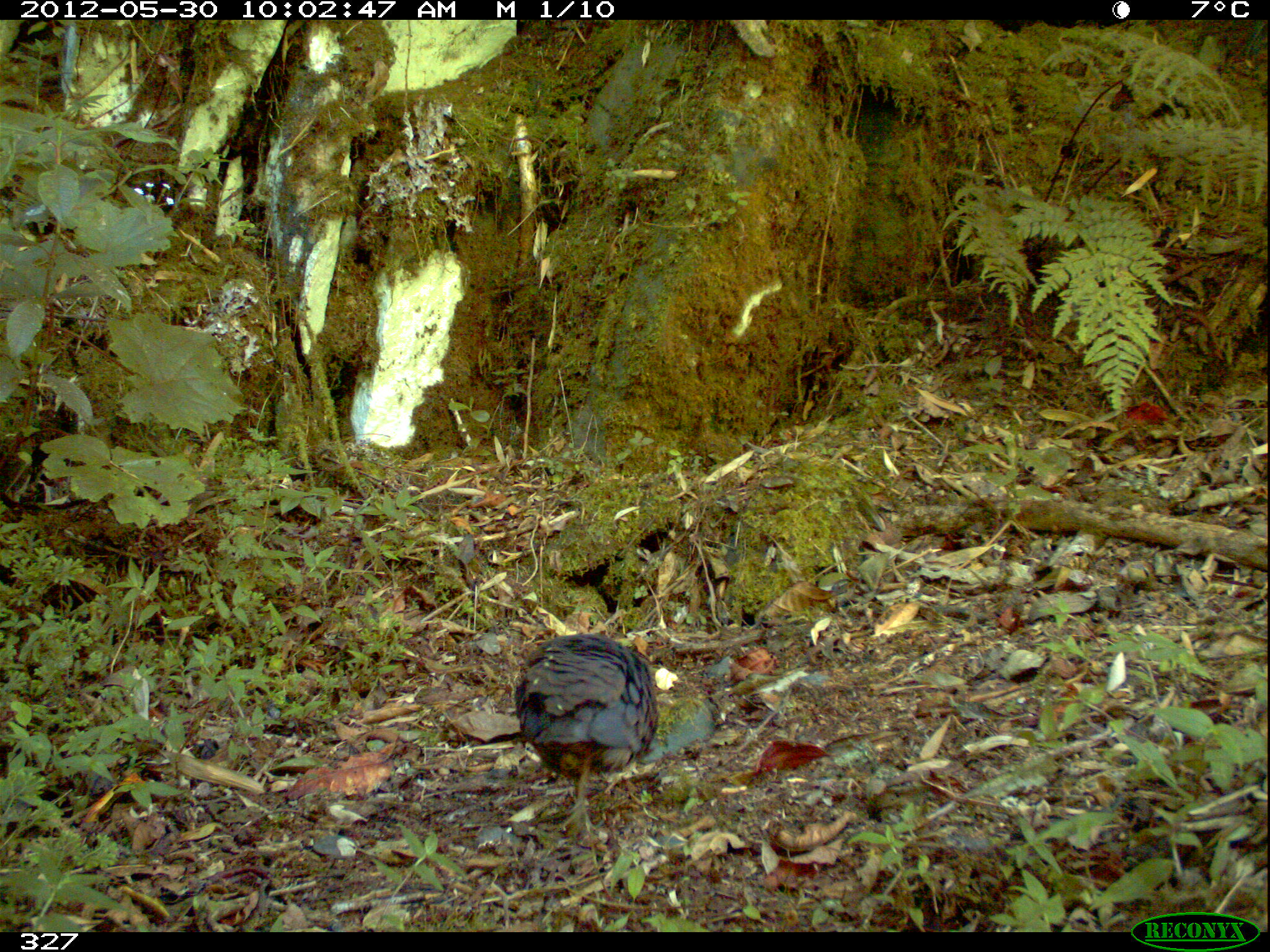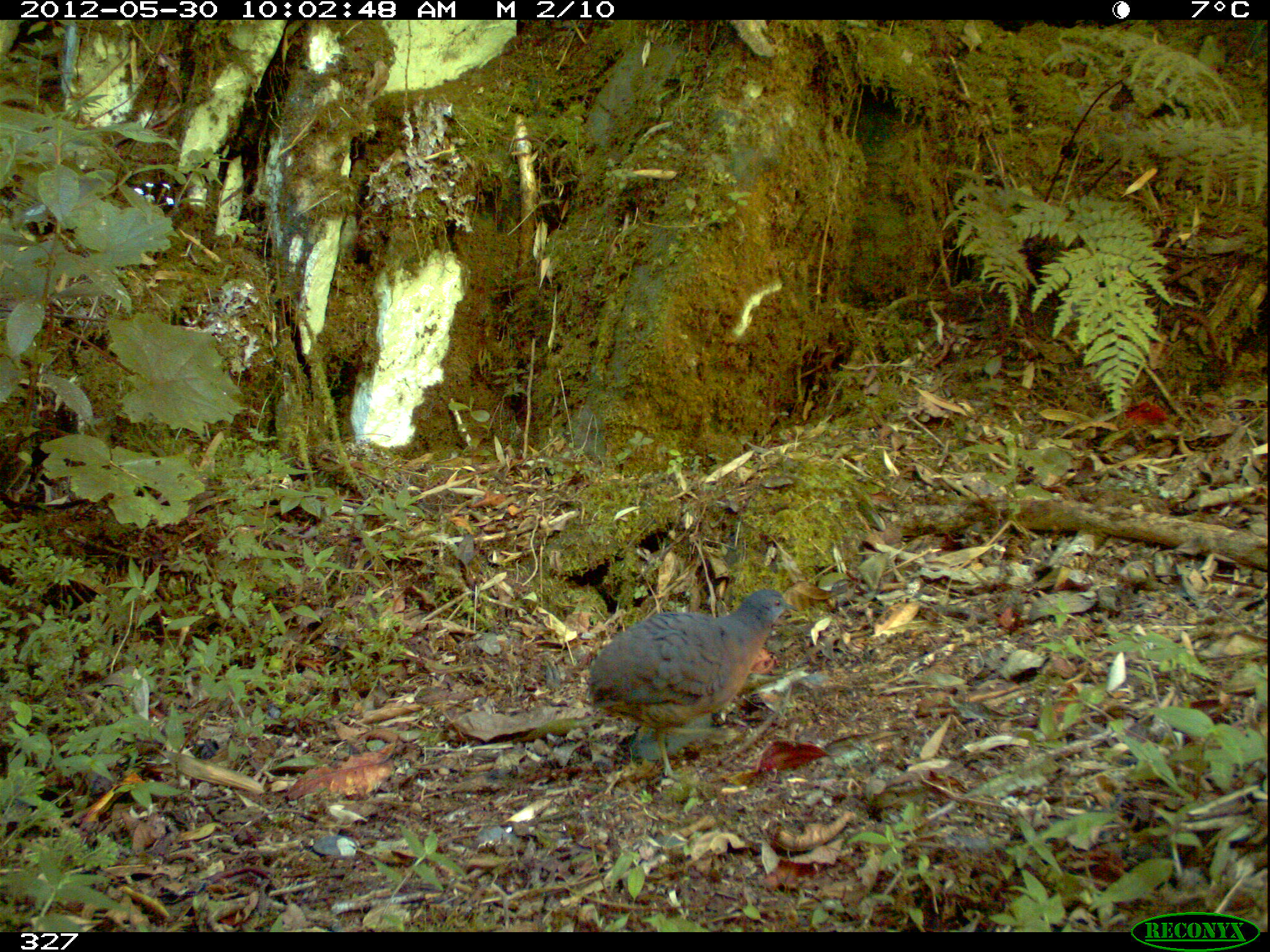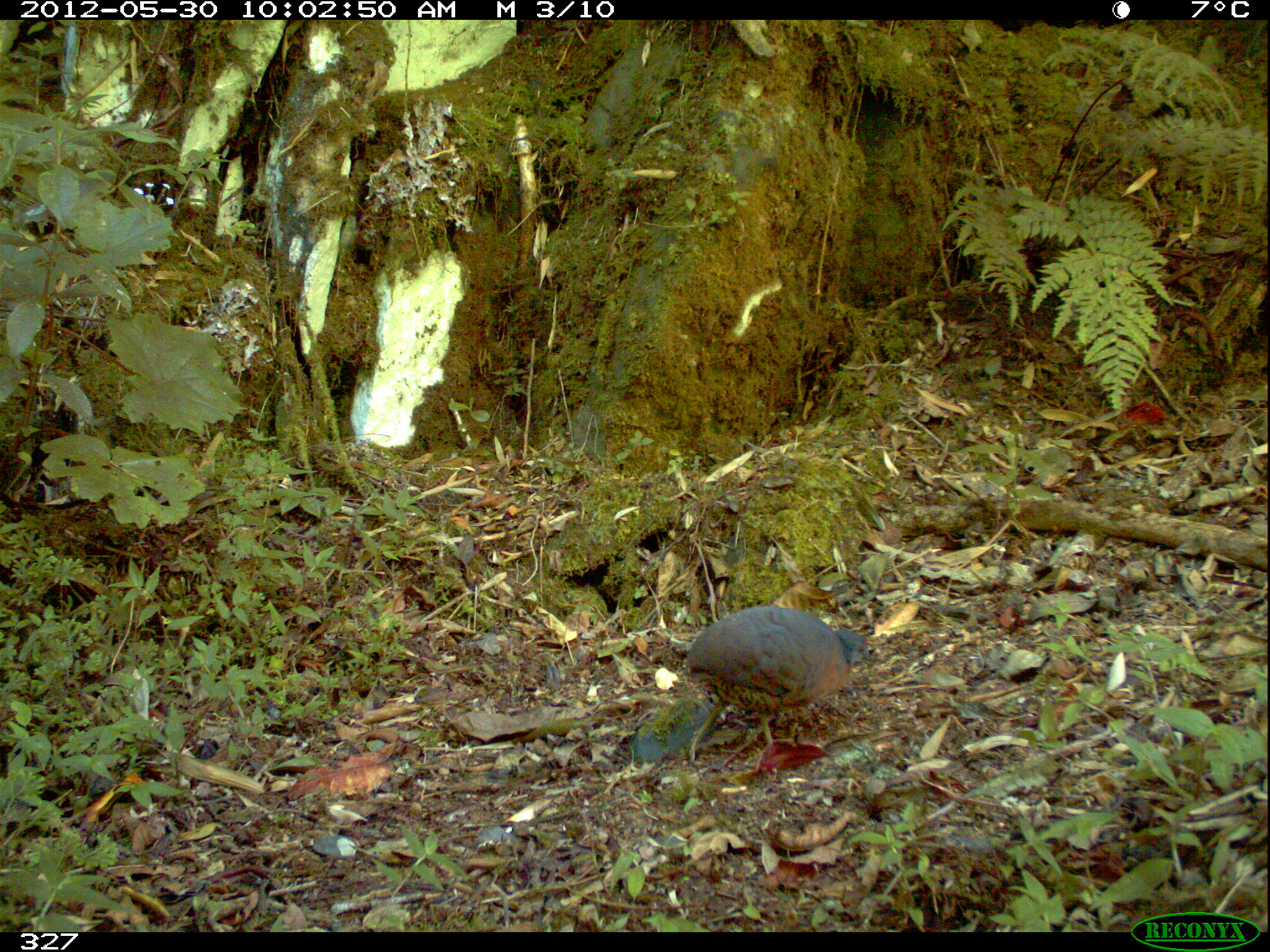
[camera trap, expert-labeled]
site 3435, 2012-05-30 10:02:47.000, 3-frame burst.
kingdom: Animalia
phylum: Chordata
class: Aves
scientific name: Aves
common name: bird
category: unknown bird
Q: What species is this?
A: Unknown bird (bird) (Aves).